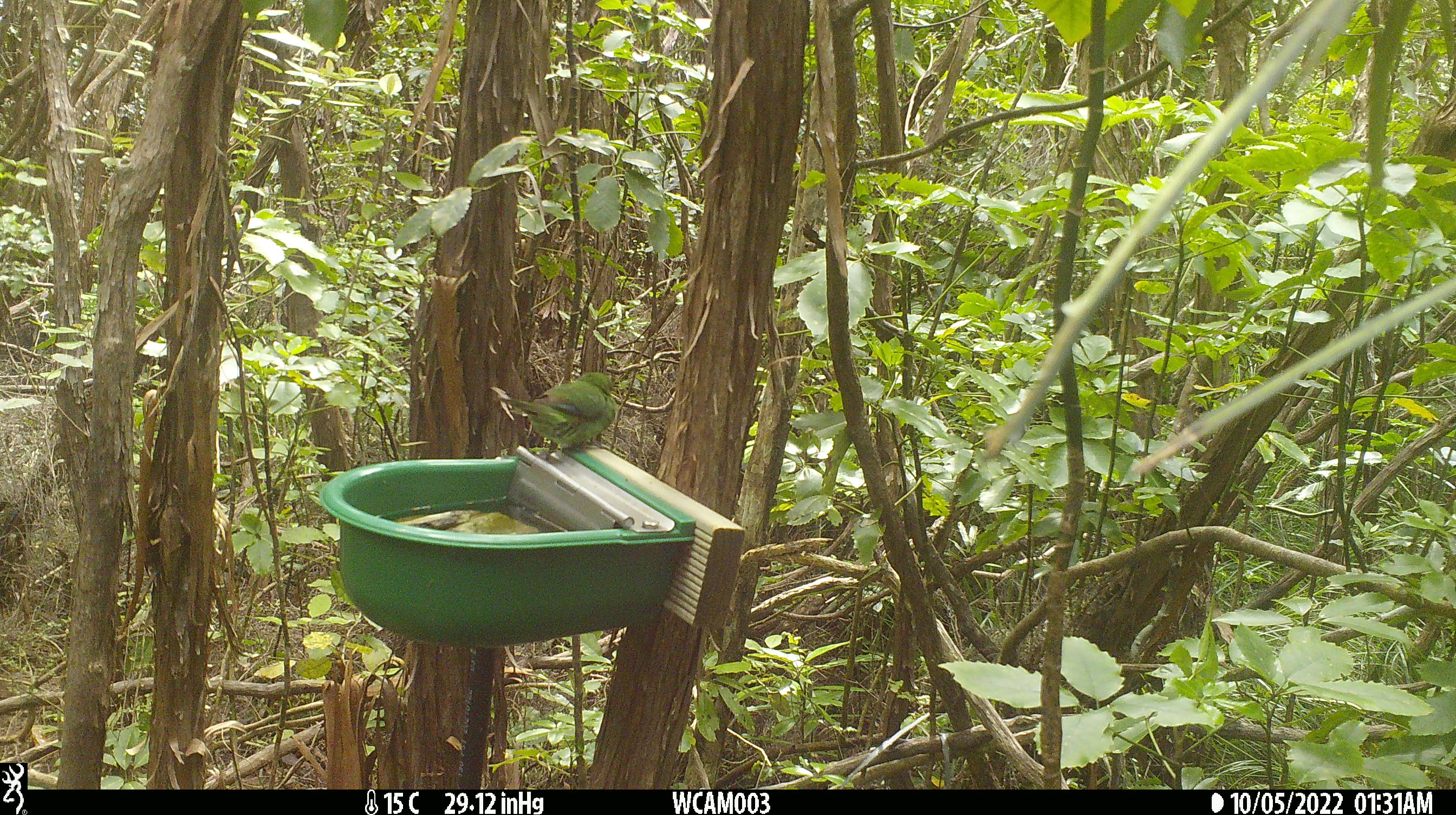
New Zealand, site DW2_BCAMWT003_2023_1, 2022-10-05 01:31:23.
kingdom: Animalia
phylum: Chordata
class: Aves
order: Psittaciformes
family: Psittaculidae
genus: Cyanoramphus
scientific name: Cyanoramphus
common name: parakeet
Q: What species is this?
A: Parakeet (Cyanoramphus).